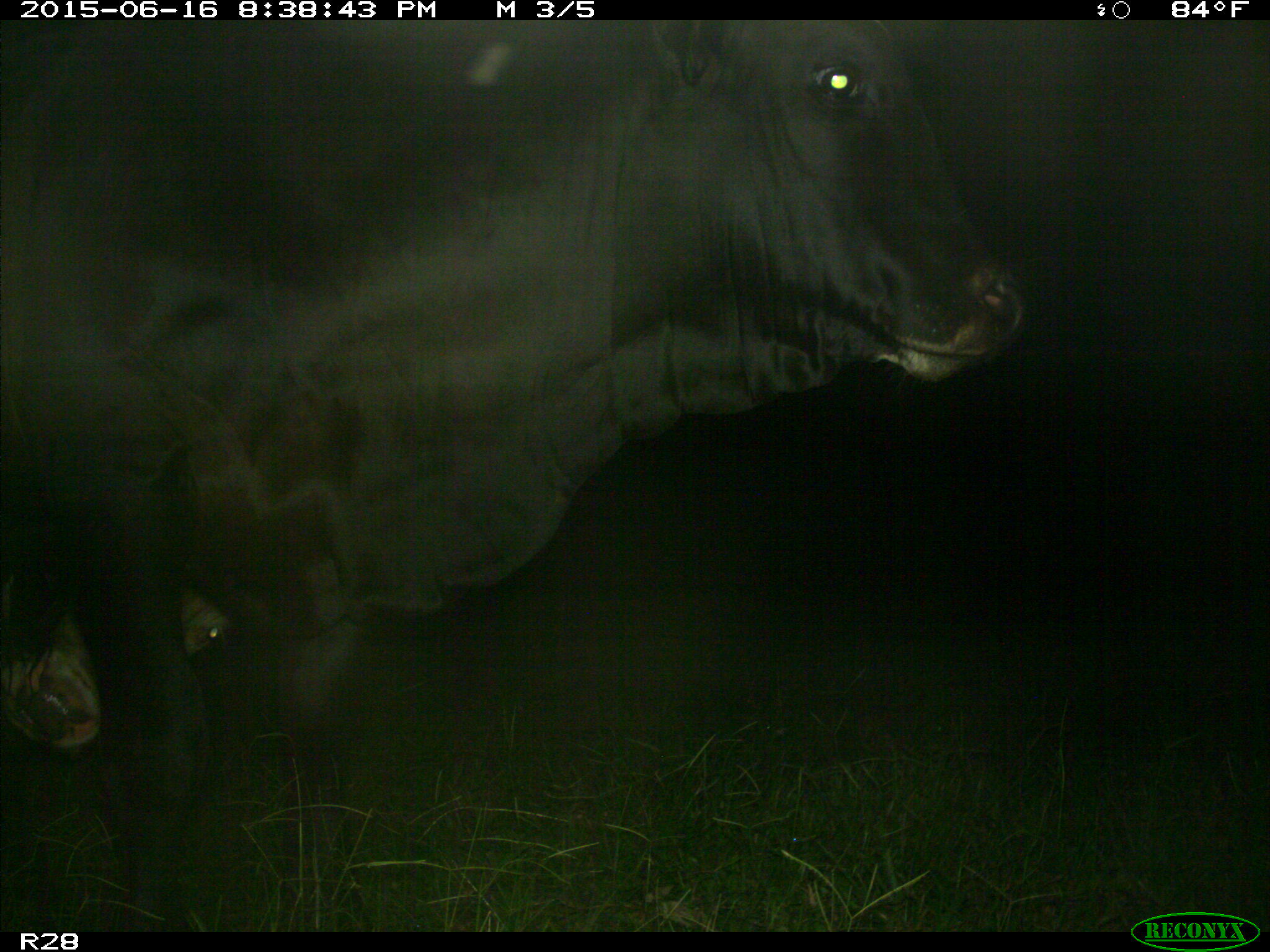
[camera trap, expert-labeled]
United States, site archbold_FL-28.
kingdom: Animalia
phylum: Chordata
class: Mammalia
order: Artiodactyla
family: Bovidae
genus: Bos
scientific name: Bos taurus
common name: domestic cow